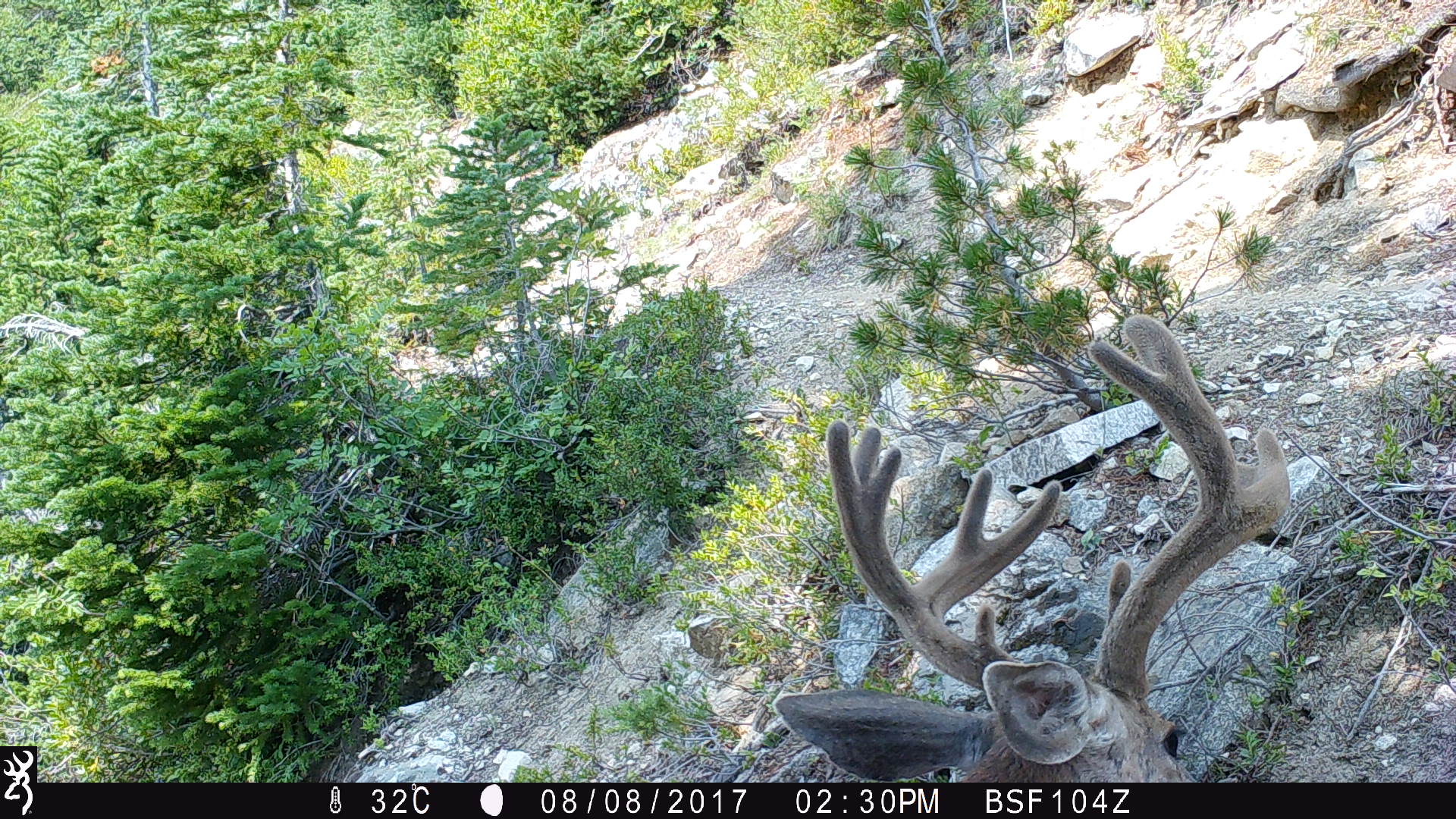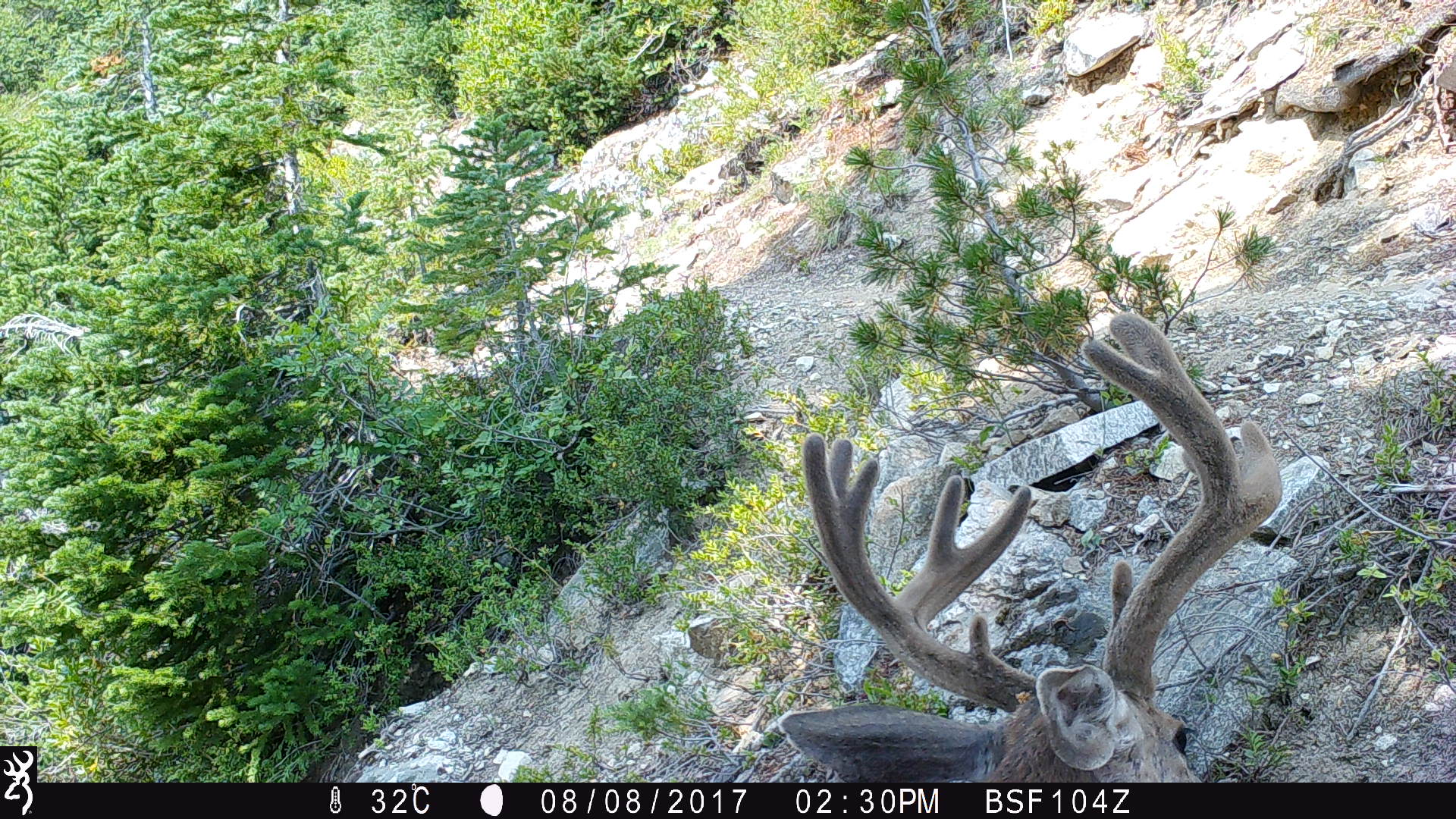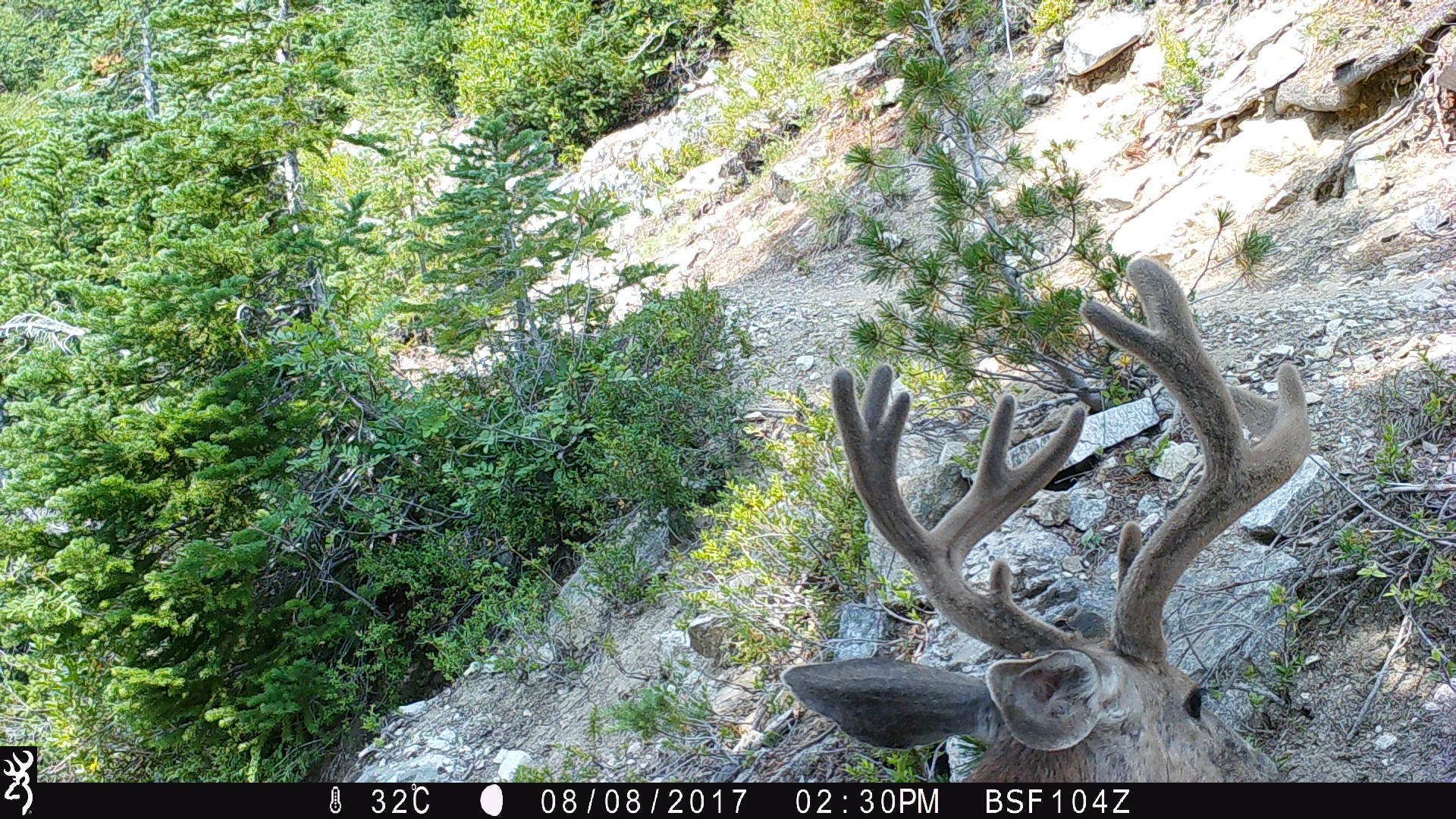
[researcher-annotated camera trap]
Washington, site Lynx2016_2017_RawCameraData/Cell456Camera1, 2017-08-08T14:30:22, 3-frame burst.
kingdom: Animalia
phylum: Chordata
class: Mammalia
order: Artiodactyla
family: Cervidae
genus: Odocoileus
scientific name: Odocoileus hemionus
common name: mule deer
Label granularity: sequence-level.